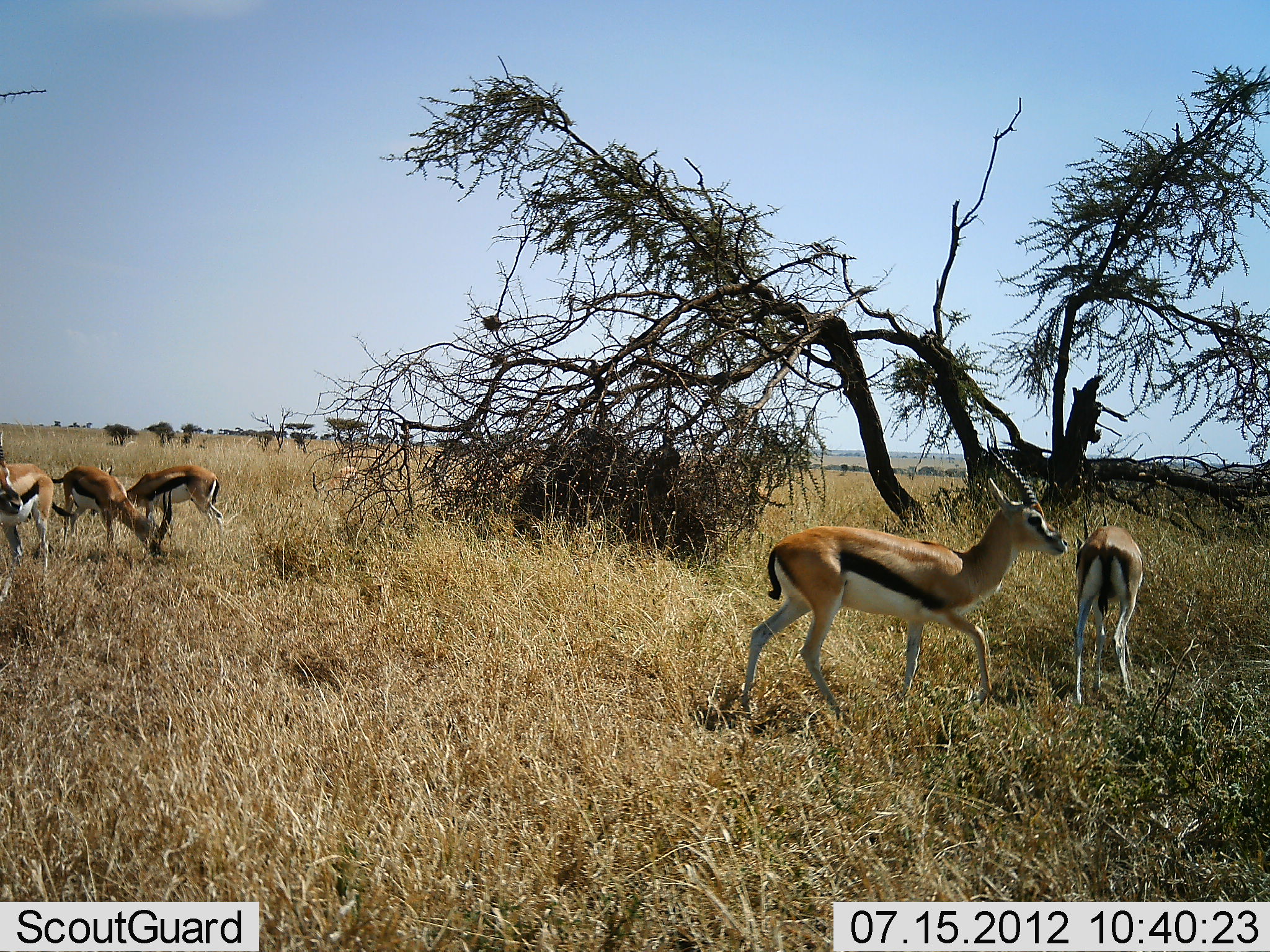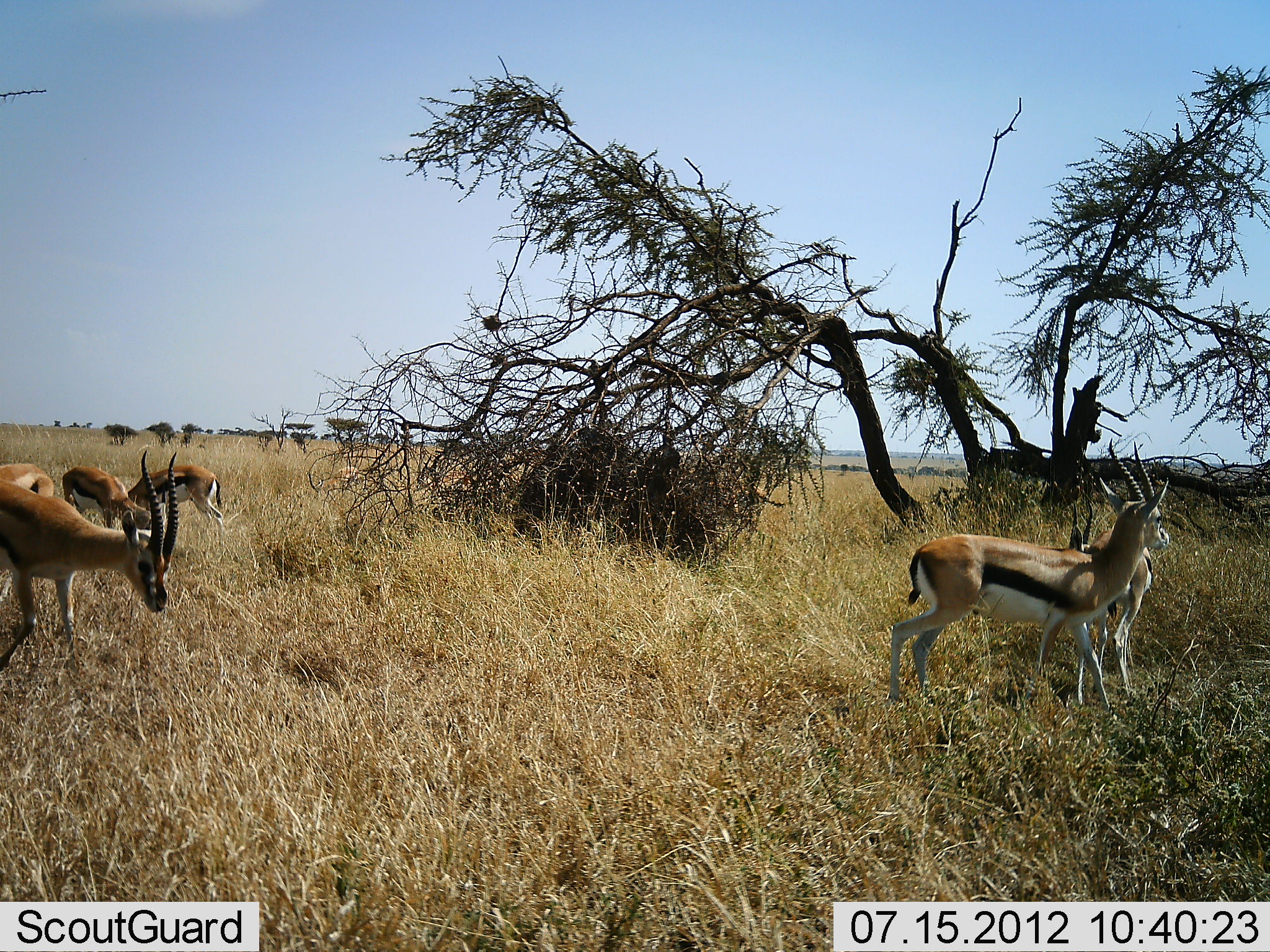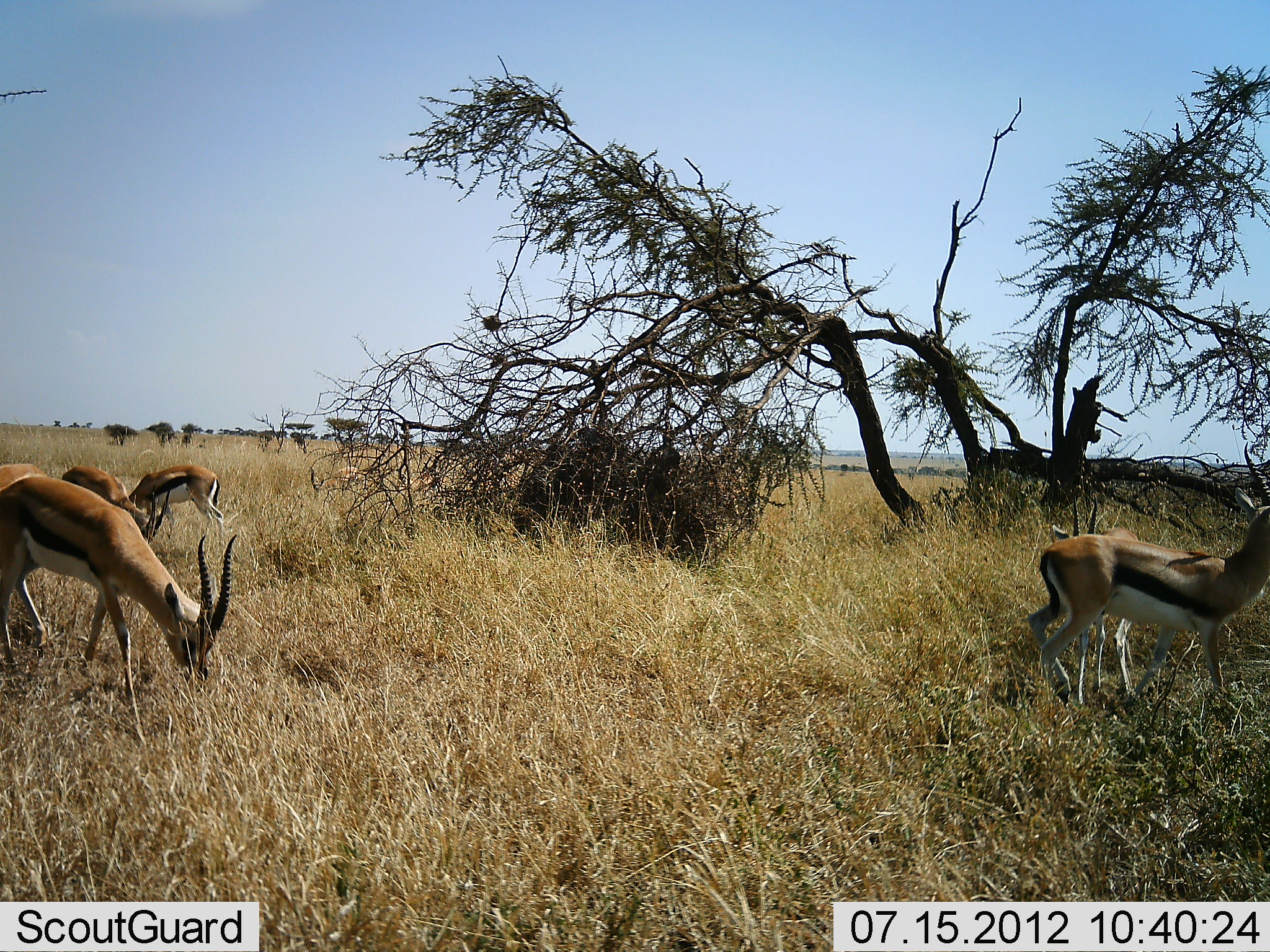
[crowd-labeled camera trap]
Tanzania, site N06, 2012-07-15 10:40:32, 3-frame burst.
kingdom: Animalia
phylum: Chordata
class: Mammalia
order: Artiodactyla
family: Bovidae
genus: Eudorcas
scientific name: Eudorcas thomsonii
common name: thomson's gazelle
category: gazellethomsons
Gazellethomsons (thomson's gazelle) (Eudorcas thomsonii), count 6. Behavior (volunteer vote fractions): standing 50%, resting 0%, moving 90%, interacting 0%. Young present (vote fraction): 0%. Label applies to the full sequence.